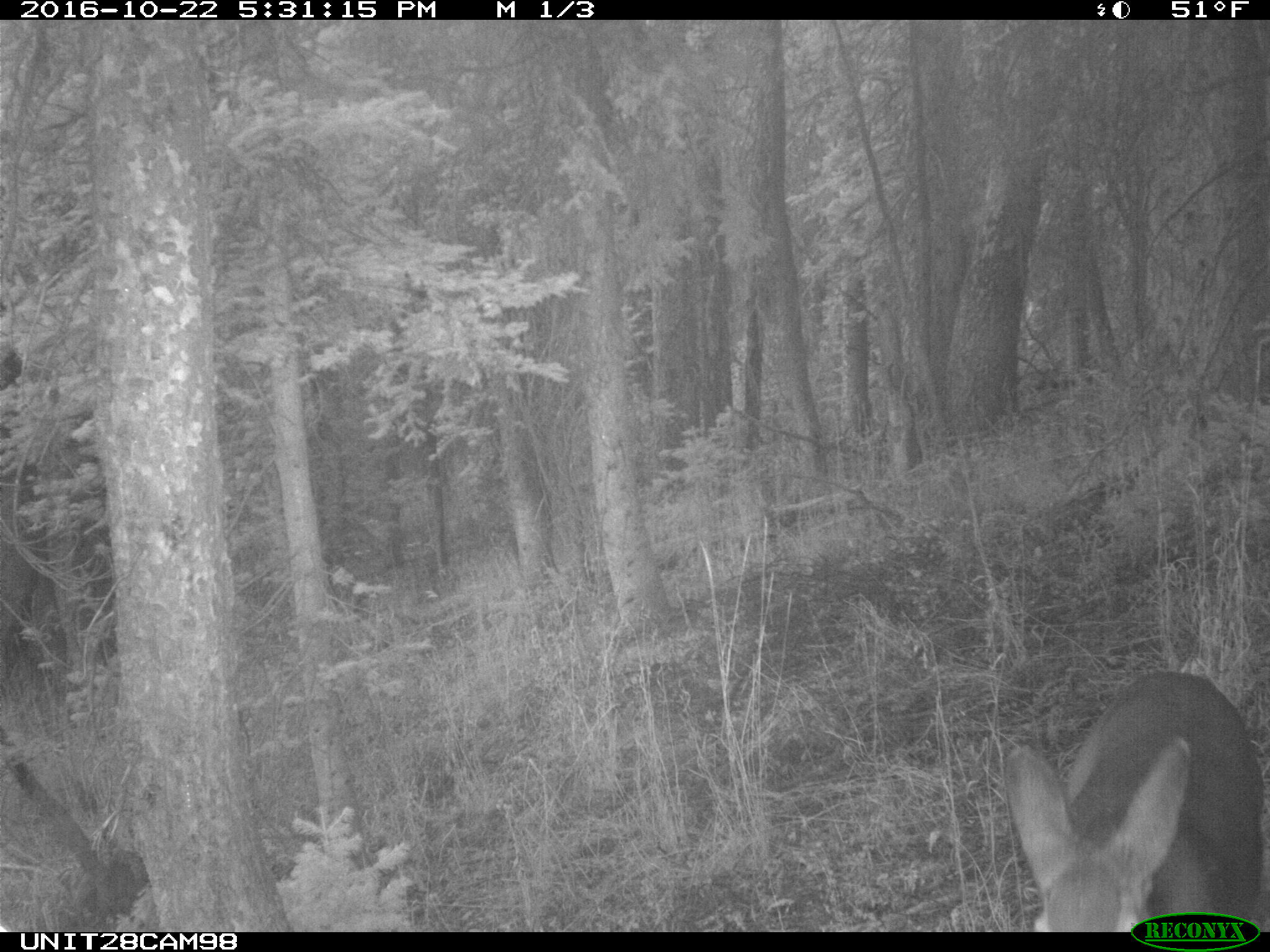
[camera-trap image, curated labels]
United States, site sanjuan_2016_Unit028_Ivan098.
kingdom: Animalia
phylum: Chordata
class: Mammalia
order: Artiodactyla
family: Cervidae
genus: Odocoileus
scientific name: Odocoileus hemionus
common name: mule deer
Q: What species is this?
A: Odocoileus hemionus (mule deer).